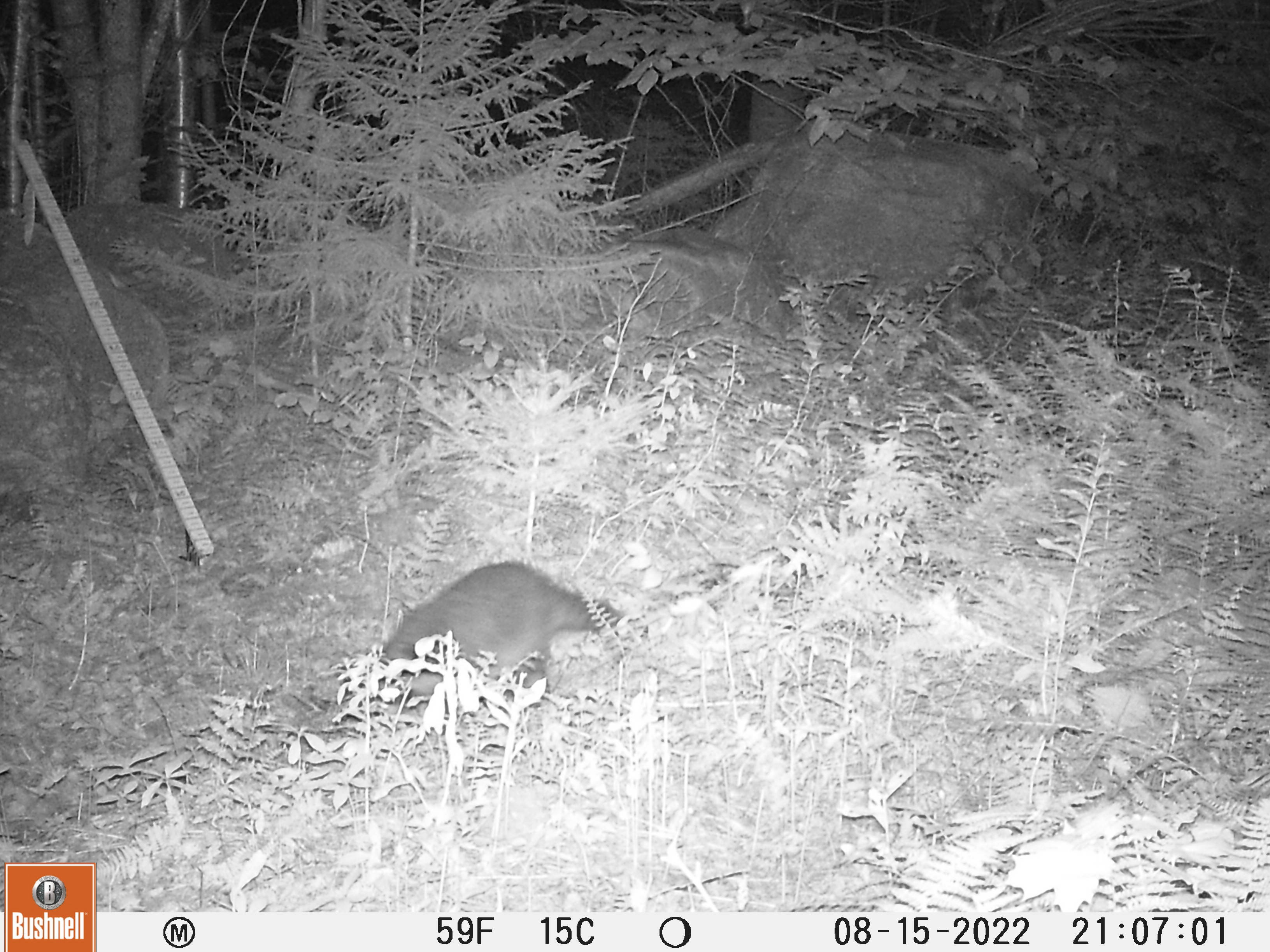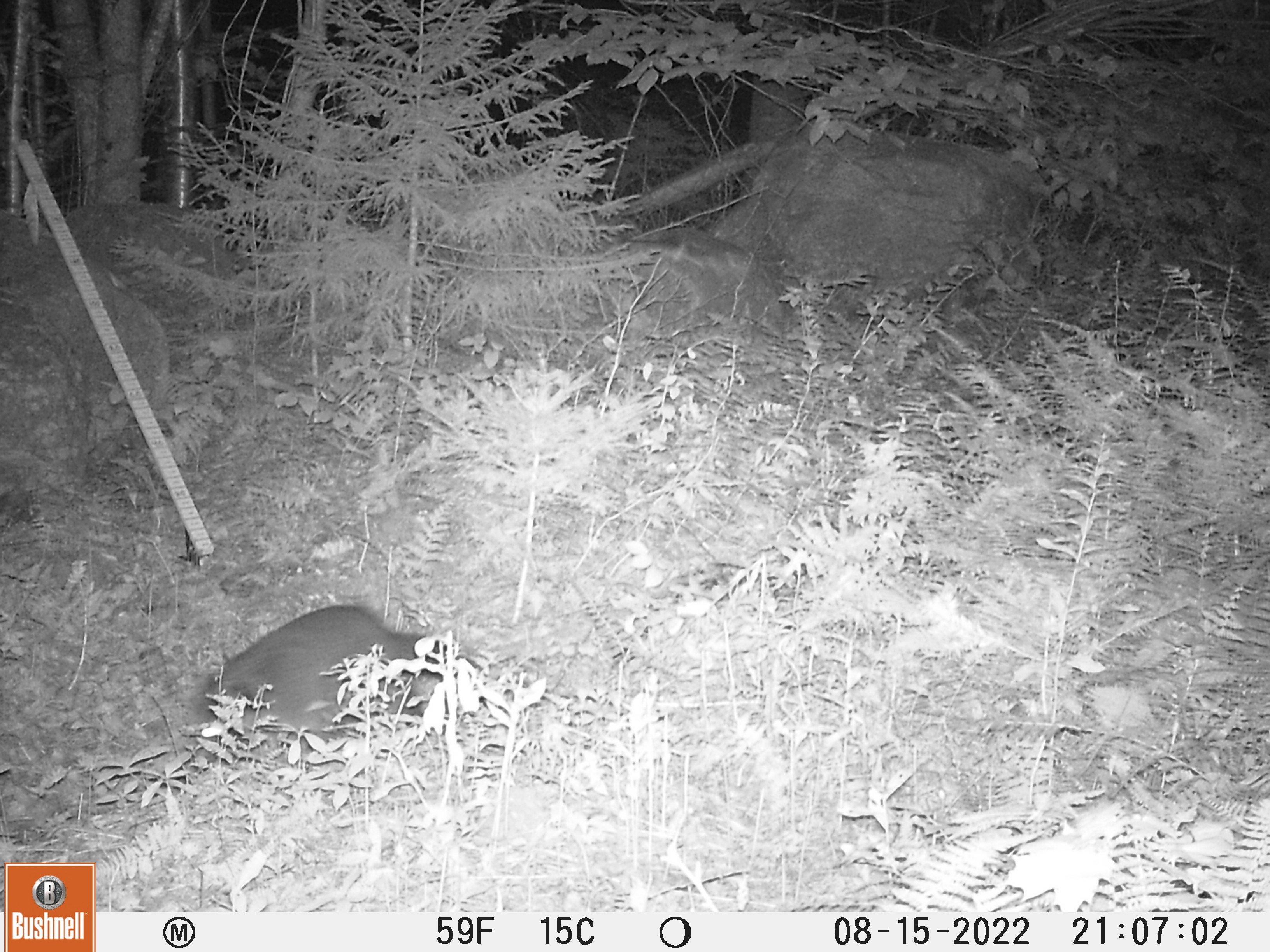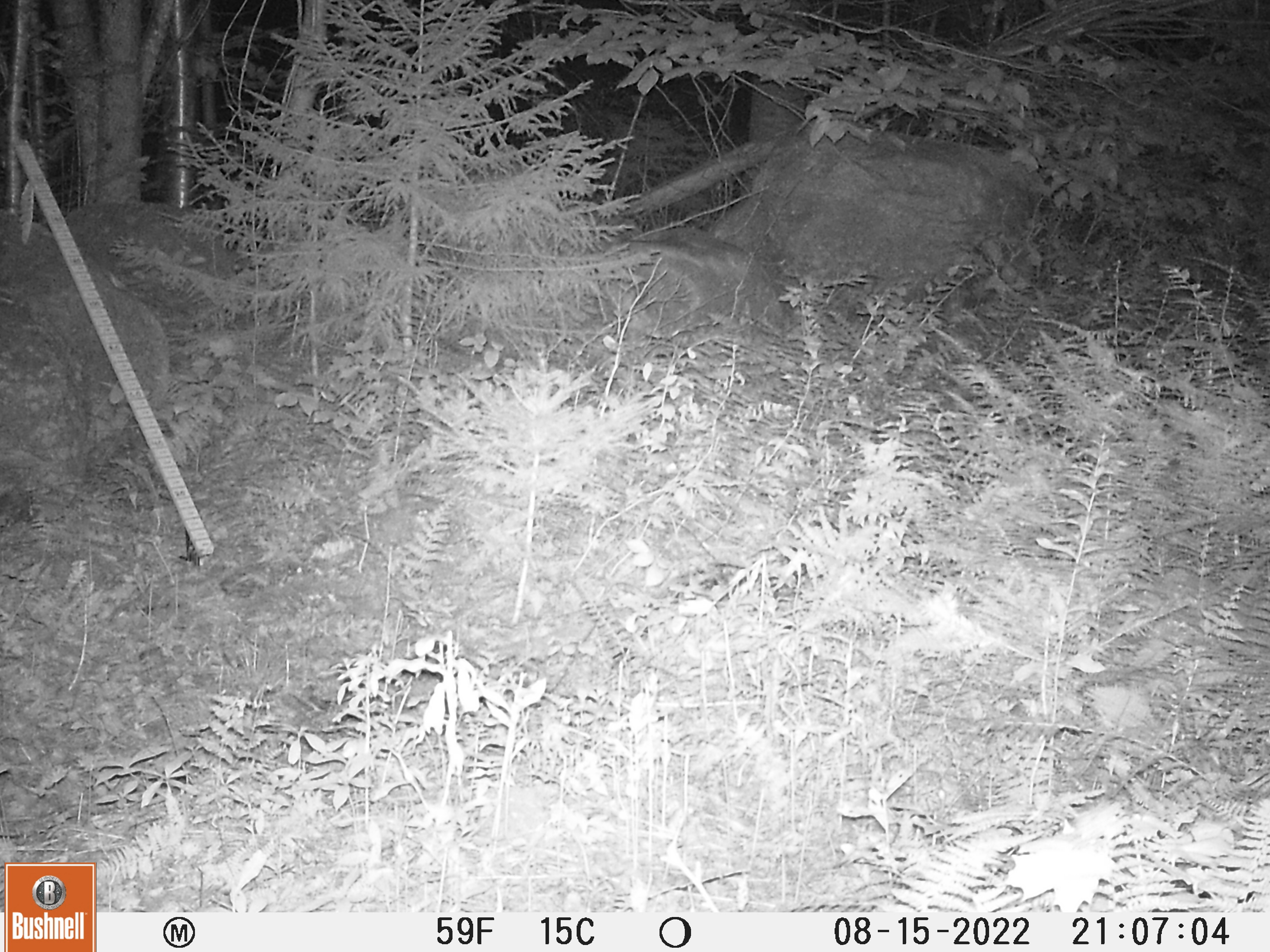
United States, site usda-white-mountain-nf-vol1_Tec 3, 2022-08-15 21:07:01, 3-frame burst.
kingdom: Animalia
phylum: Chordata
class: Mammalia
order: Carnivora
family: Procyonidae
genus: Procyon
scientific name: Procyon lotor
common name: raccoon